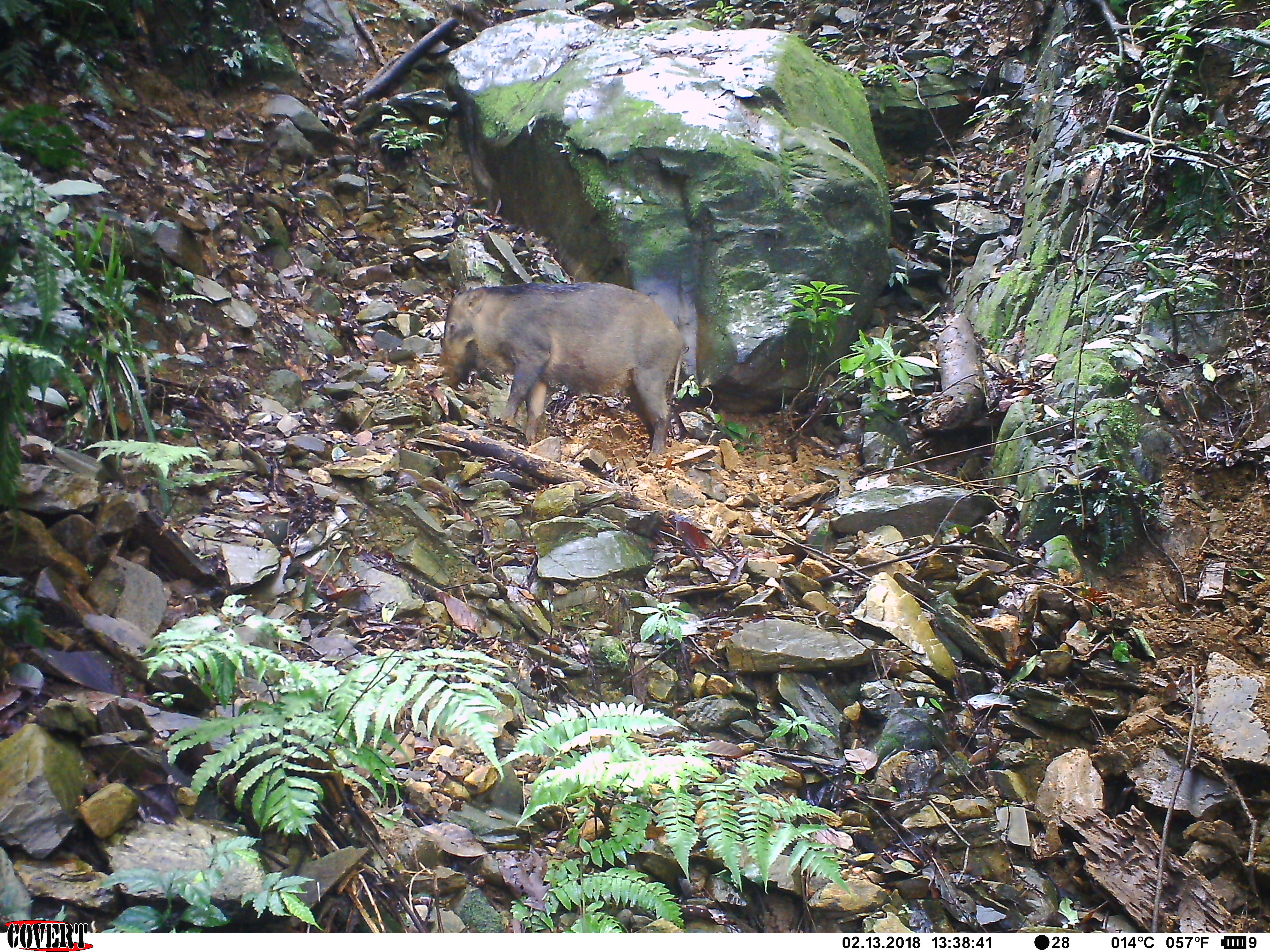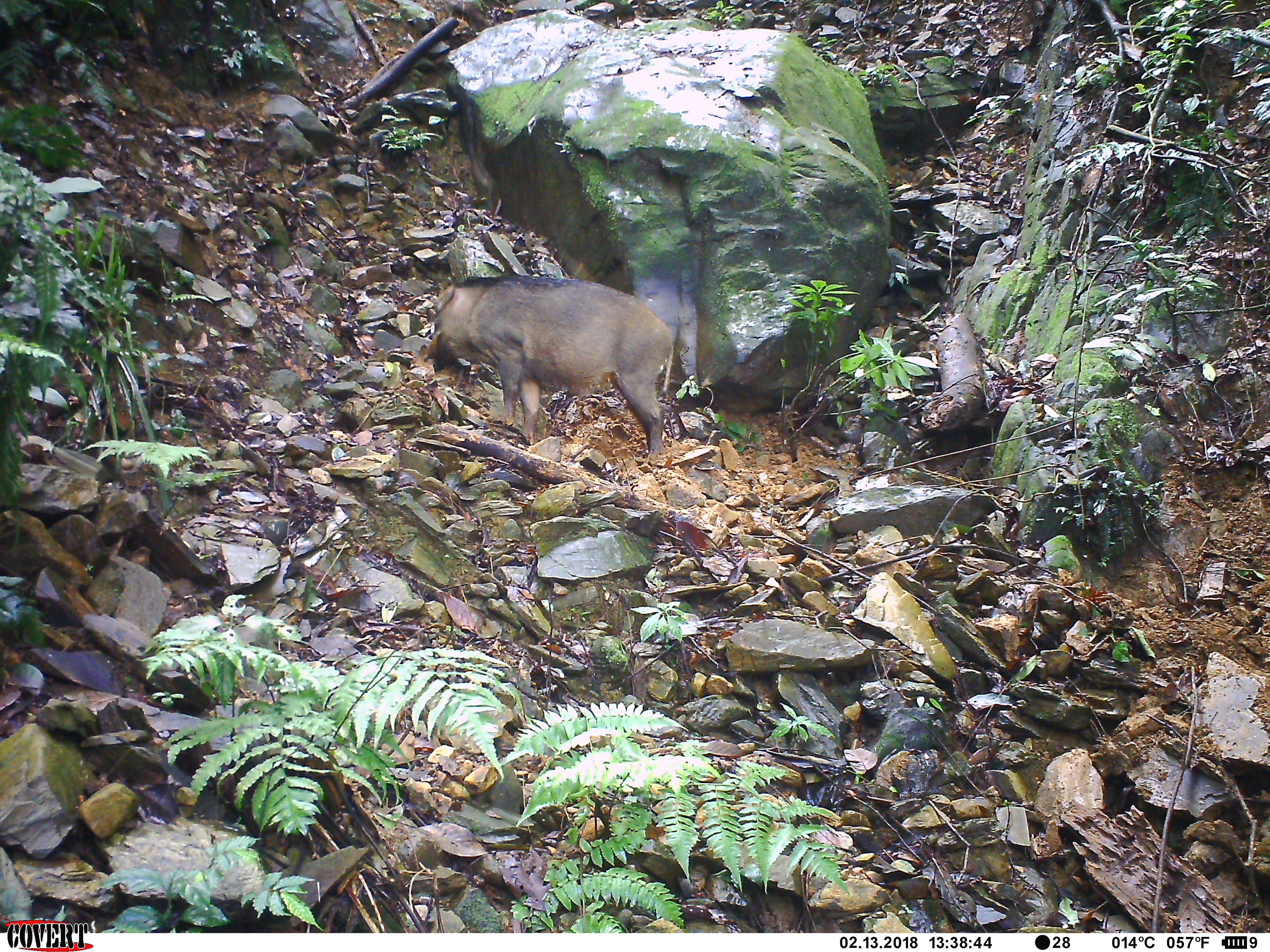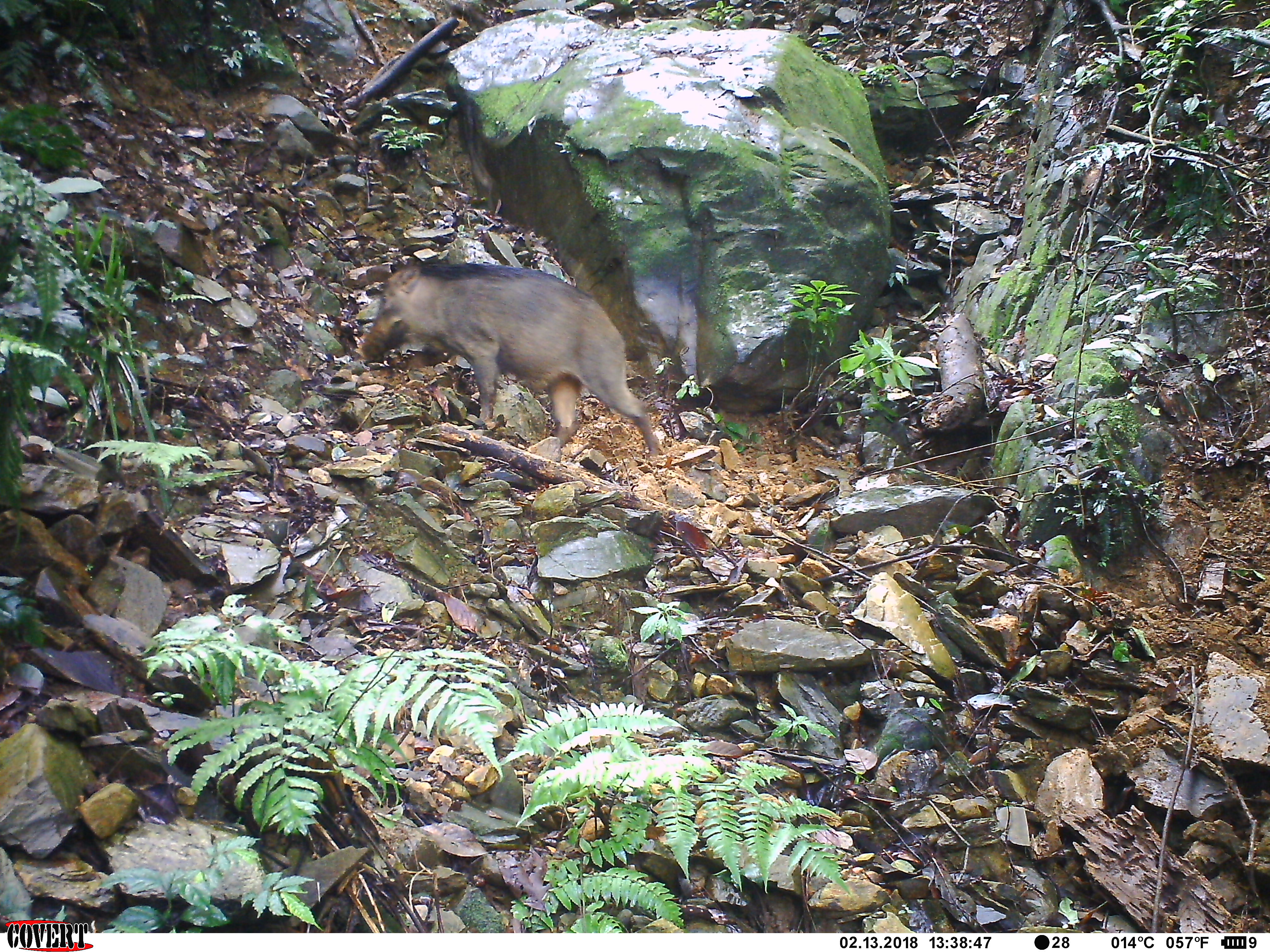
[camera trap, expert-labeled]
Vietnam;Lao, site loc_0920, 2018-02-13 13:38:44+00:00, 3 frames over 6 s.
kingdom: Animalia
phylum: Chordata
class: Mammalia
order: Artiodactyla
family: Suidae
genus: Sus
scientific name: Sus scrofa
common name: eurasian wild pig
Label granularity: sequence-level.